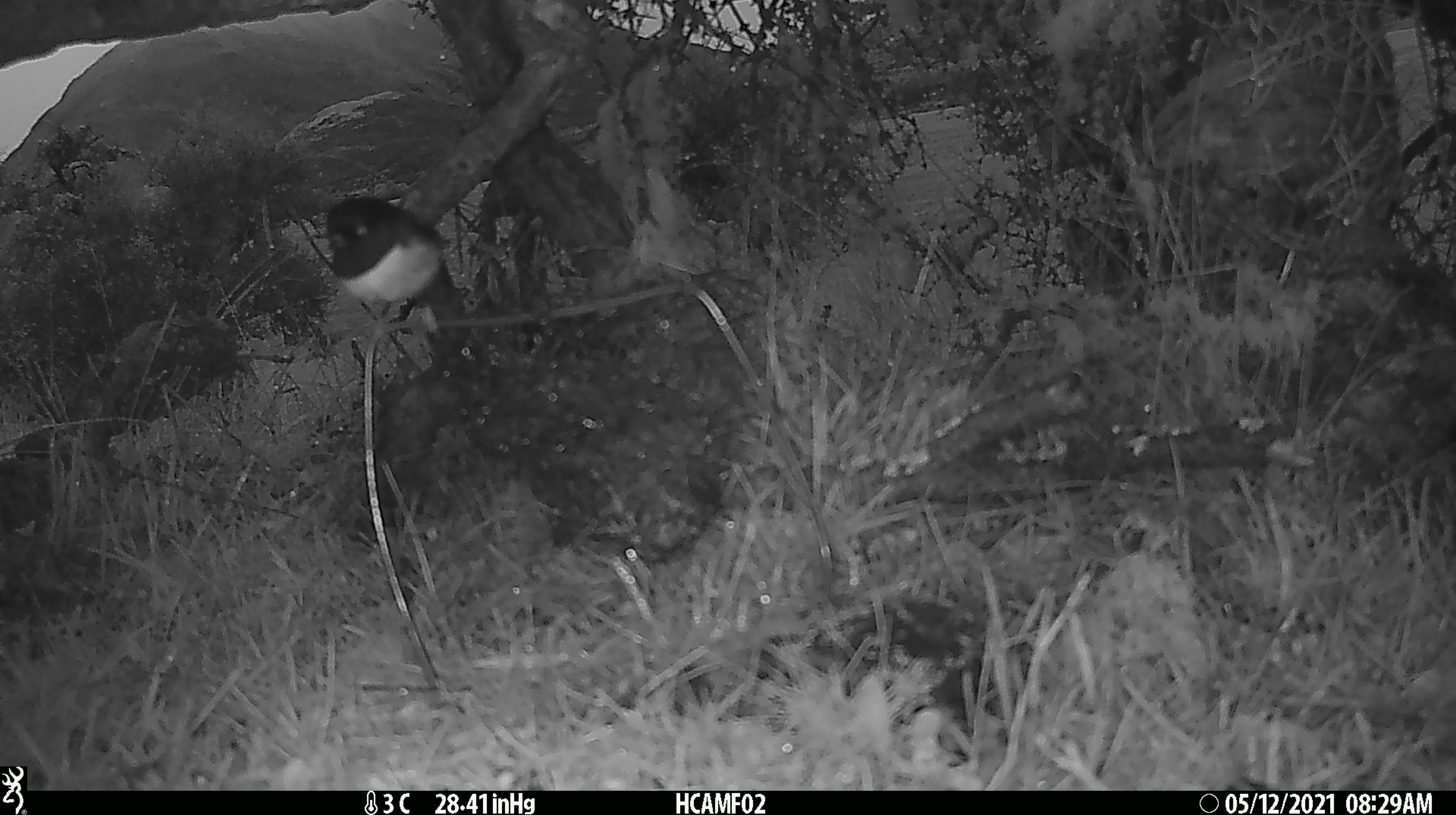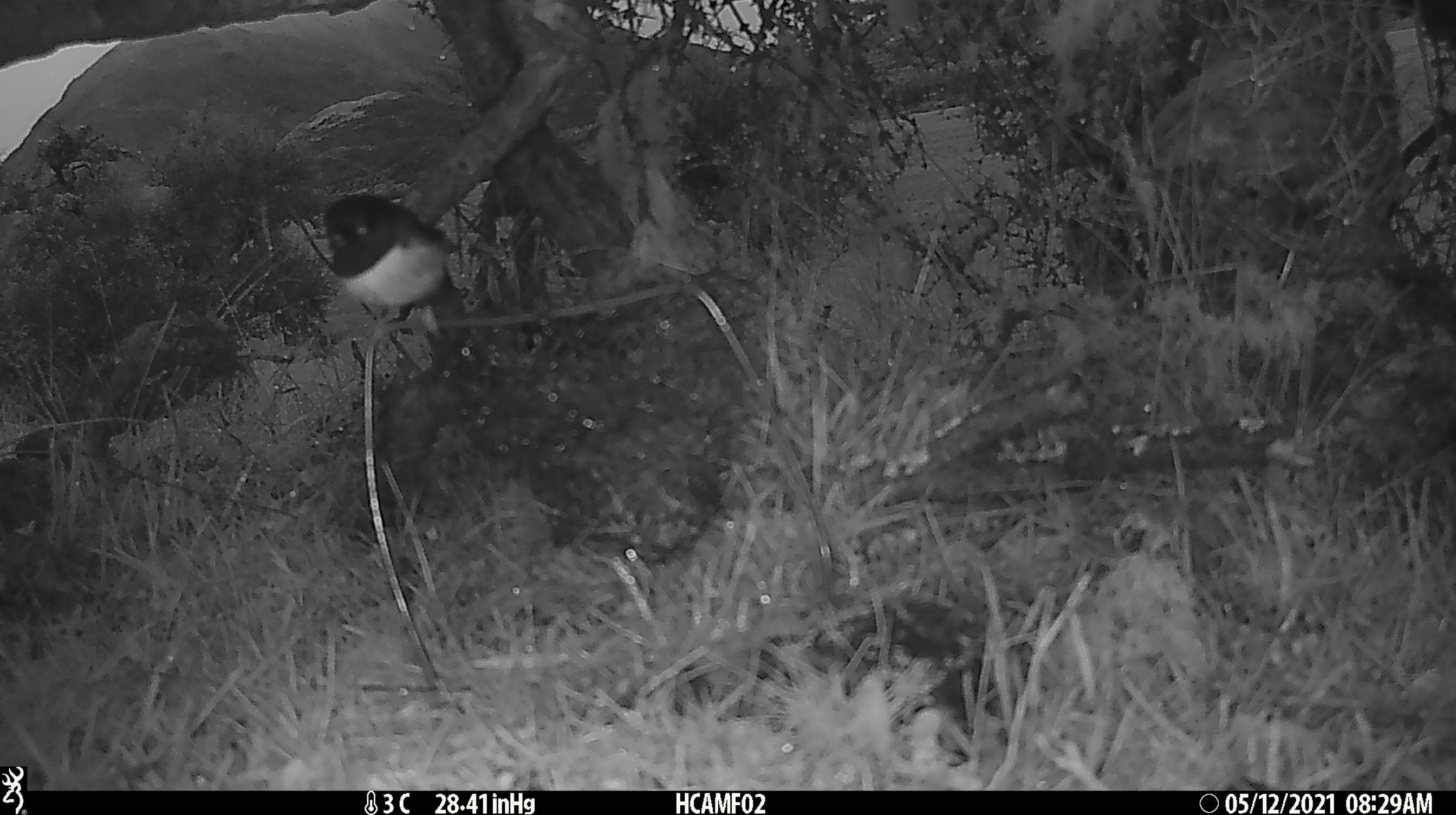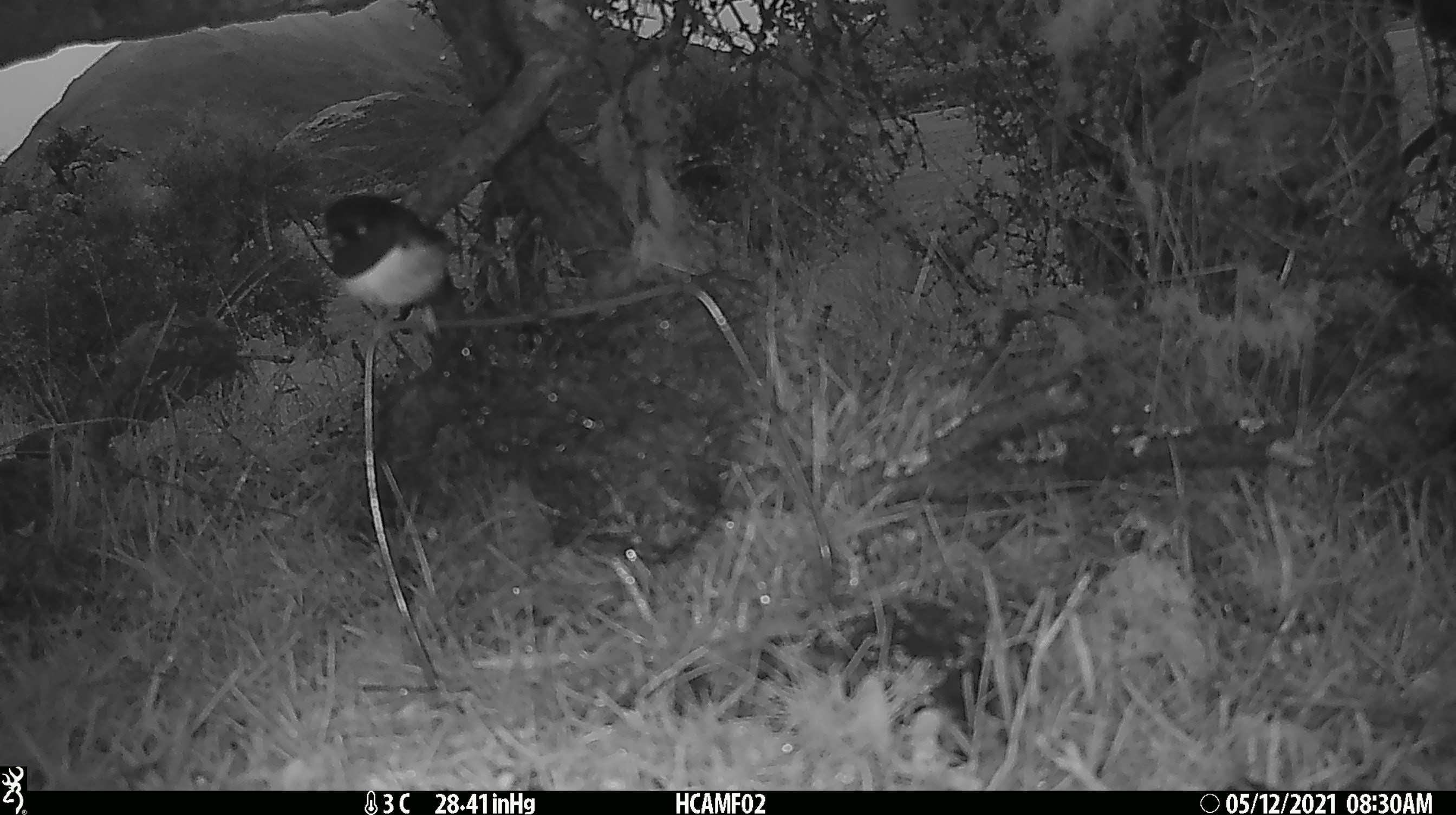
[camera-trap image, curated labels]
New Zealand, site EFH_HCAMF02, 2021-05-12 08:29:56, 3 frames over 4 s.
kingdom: Animalia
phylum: Chordata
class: Aves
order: Passeriformes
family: Petroicidae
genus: Petroica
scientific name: Petroica macrocephala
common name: tomtit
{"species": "tomtit (Petroica macrocephala)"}